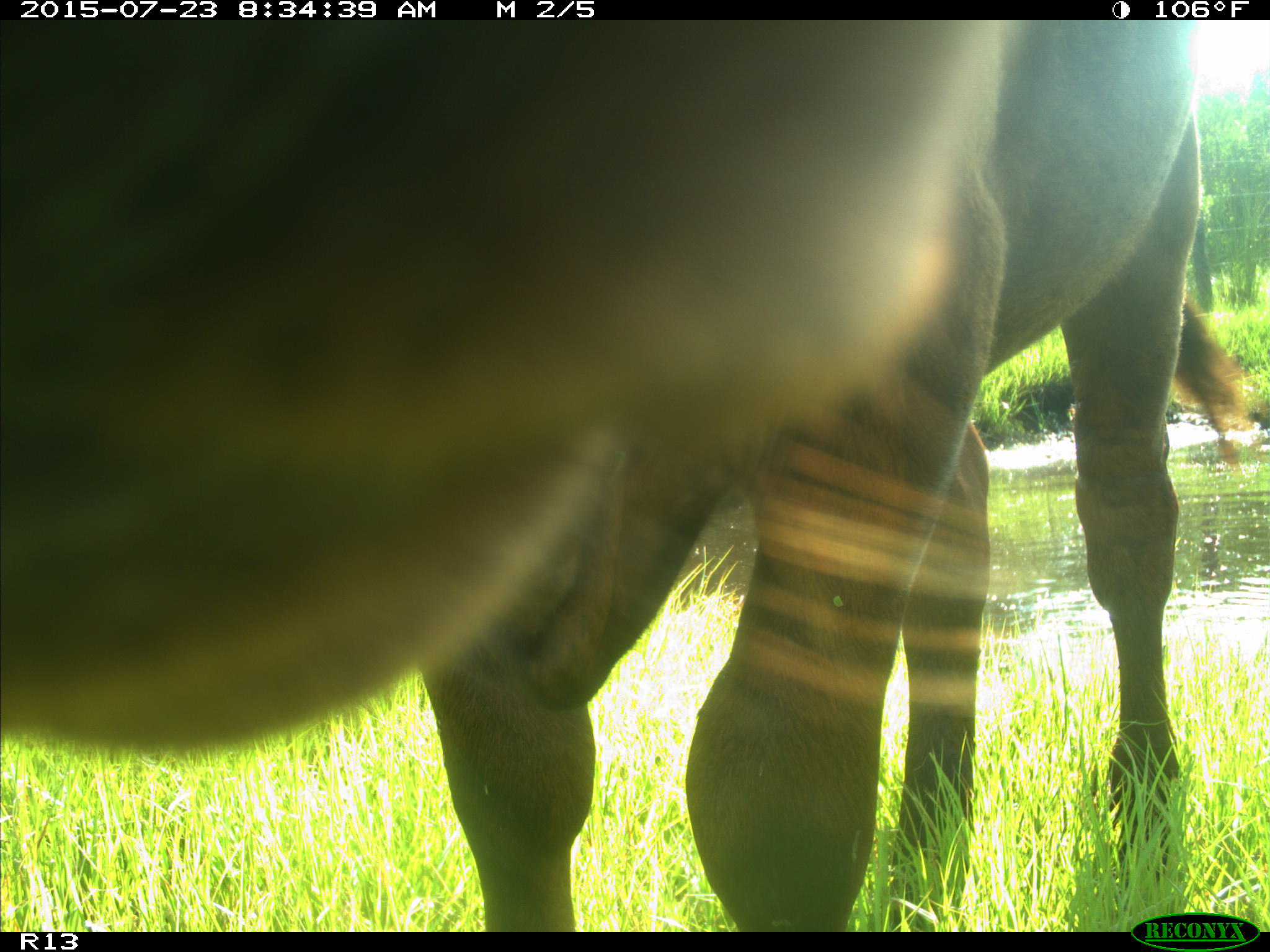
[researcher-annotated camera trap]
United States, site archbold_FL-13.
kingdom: Animalia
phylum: Chordata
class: Mammalia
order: Artiodactyla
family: Bovidae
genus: Bos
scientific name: Bos taurus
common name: domestic cow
Bos taurus (domestic cow).